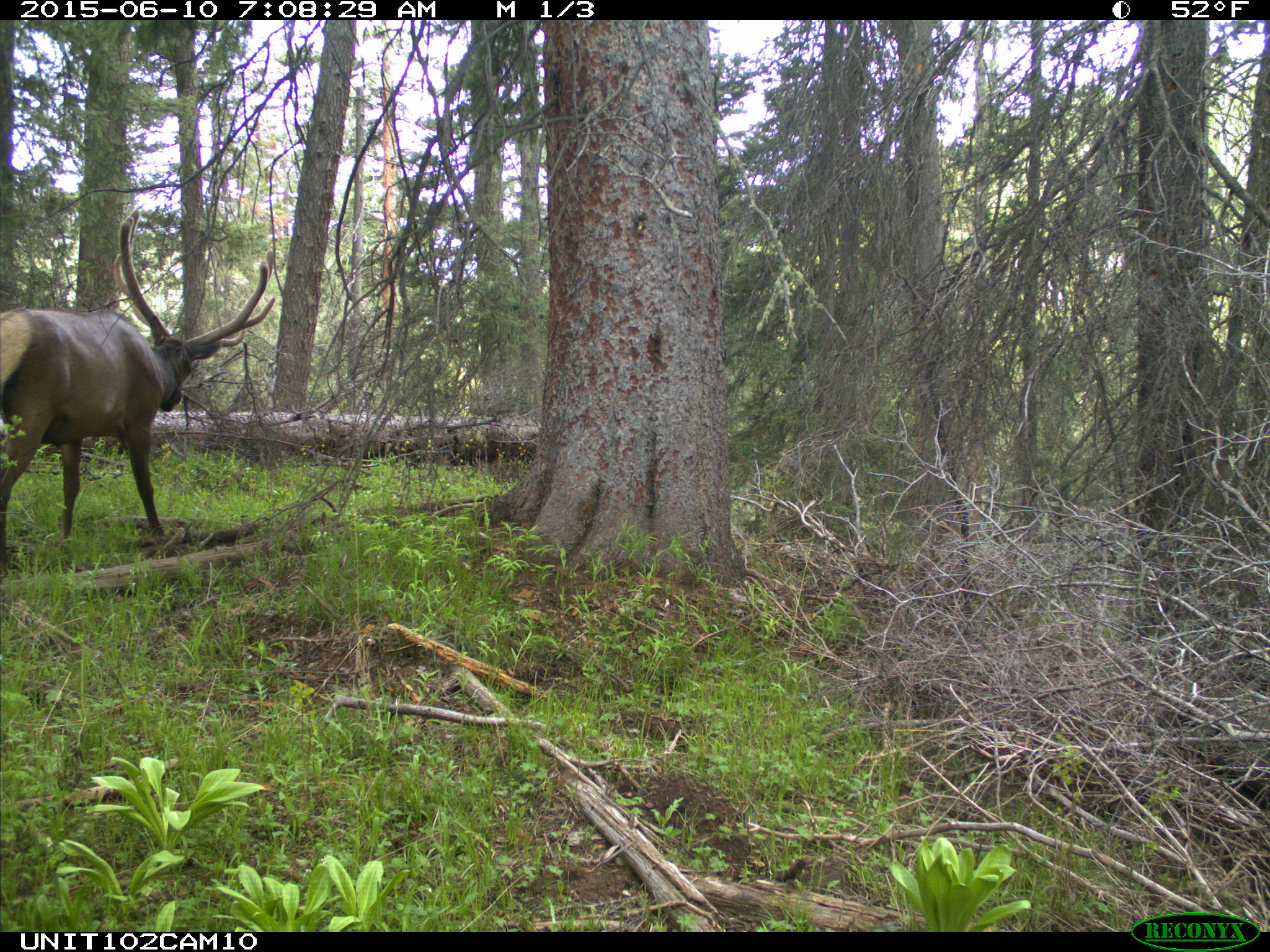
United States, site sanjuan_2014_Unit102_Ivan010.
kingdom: Animalia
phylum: Chordata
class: Mammalia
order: Artiodactyla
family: Cervidae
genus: Cervus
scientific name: Cervus elaphus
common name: red deer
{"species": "Cervus elaphus (red deer)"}